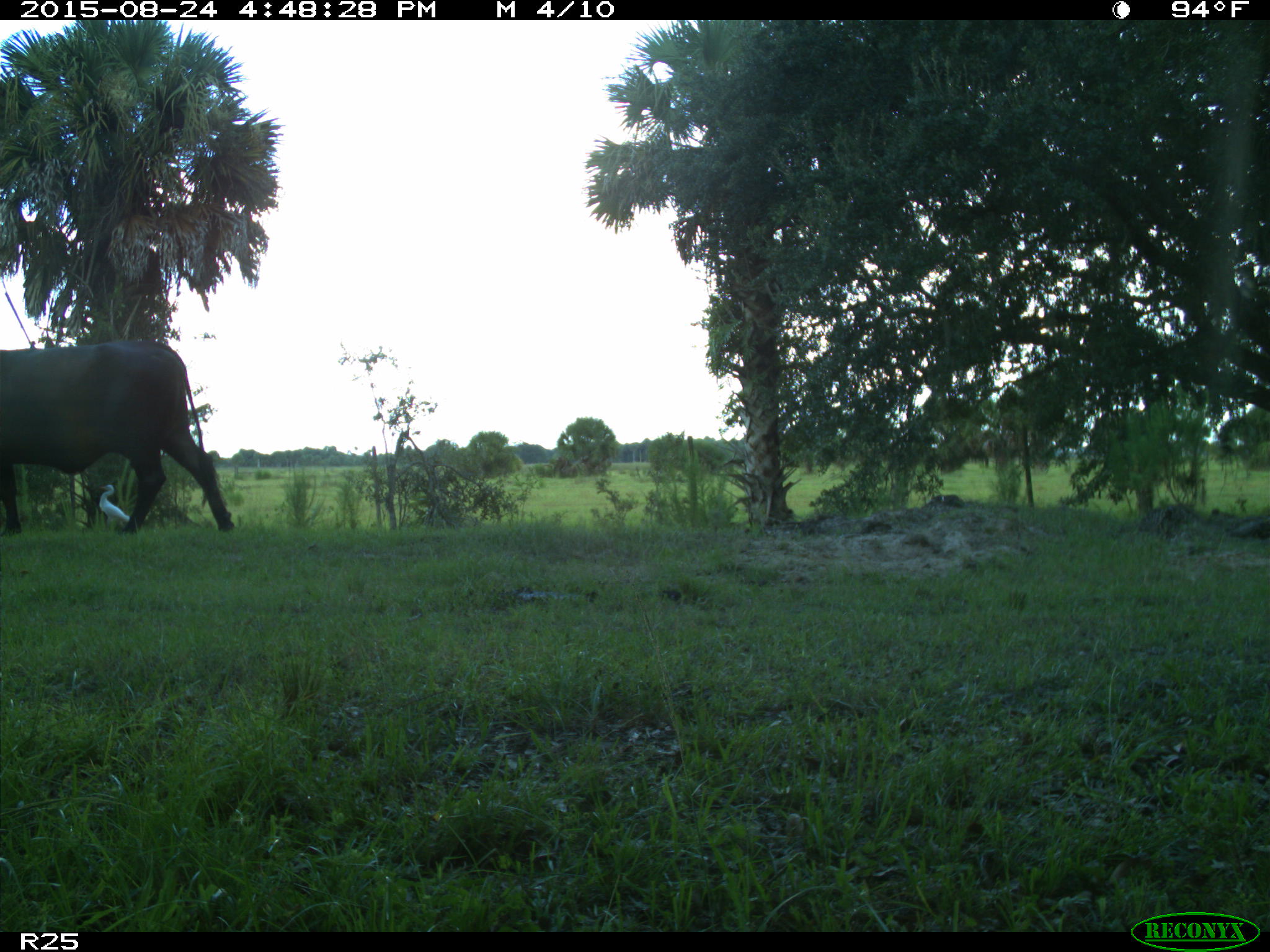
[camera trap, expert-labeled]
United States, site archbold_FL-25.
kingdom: Animalia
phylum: Chordata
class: Mammalia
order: Artiodactyla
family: Bovidae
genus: Bos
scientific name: Bos taurus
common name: domestic cow